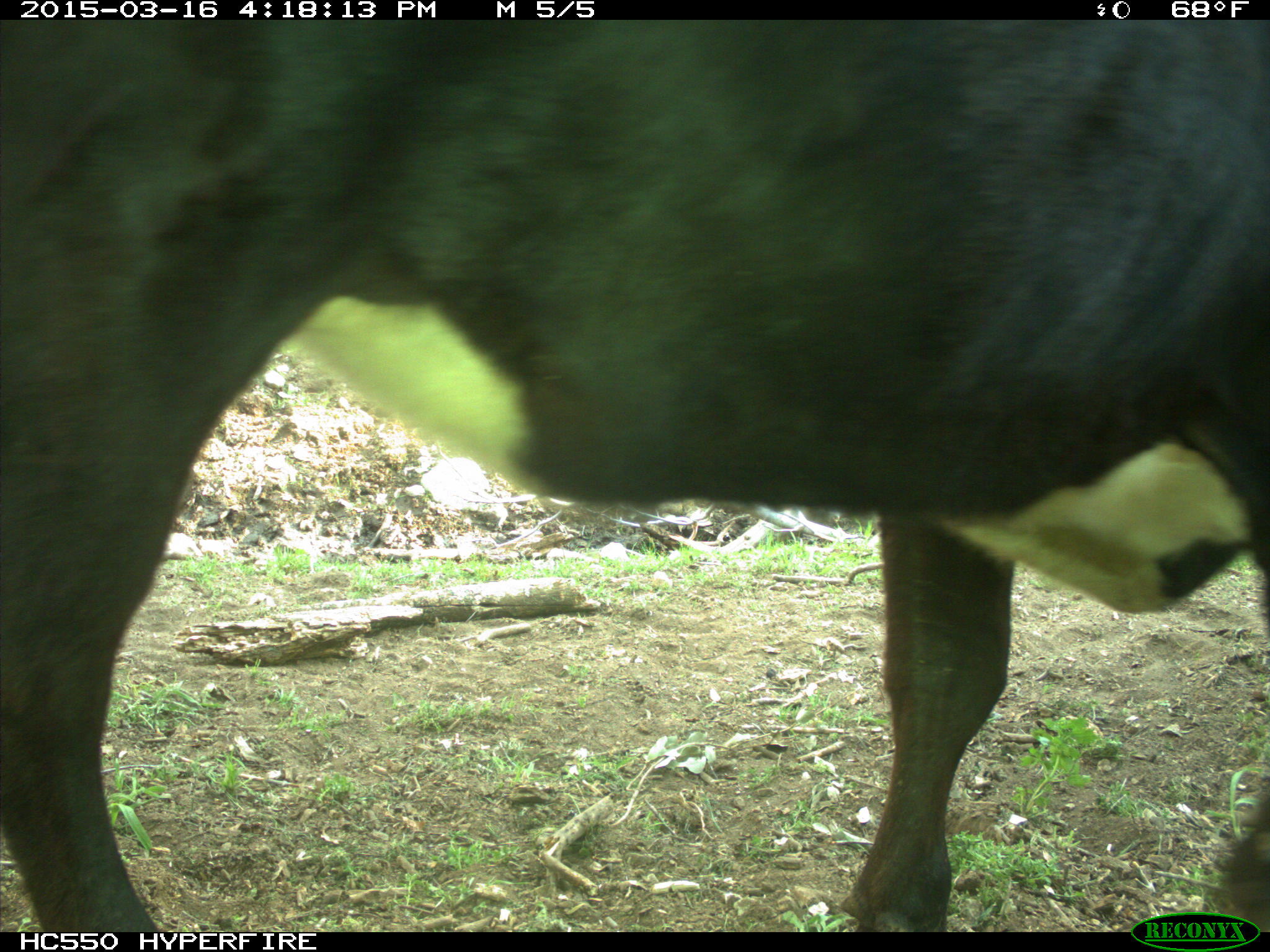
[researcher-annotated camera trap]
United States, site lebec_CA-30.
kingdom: Animalia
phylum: Chordata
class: Mammalia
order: Artiodactyla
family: Bovidae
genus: Bos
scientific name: Bos taurus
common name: domestic cow